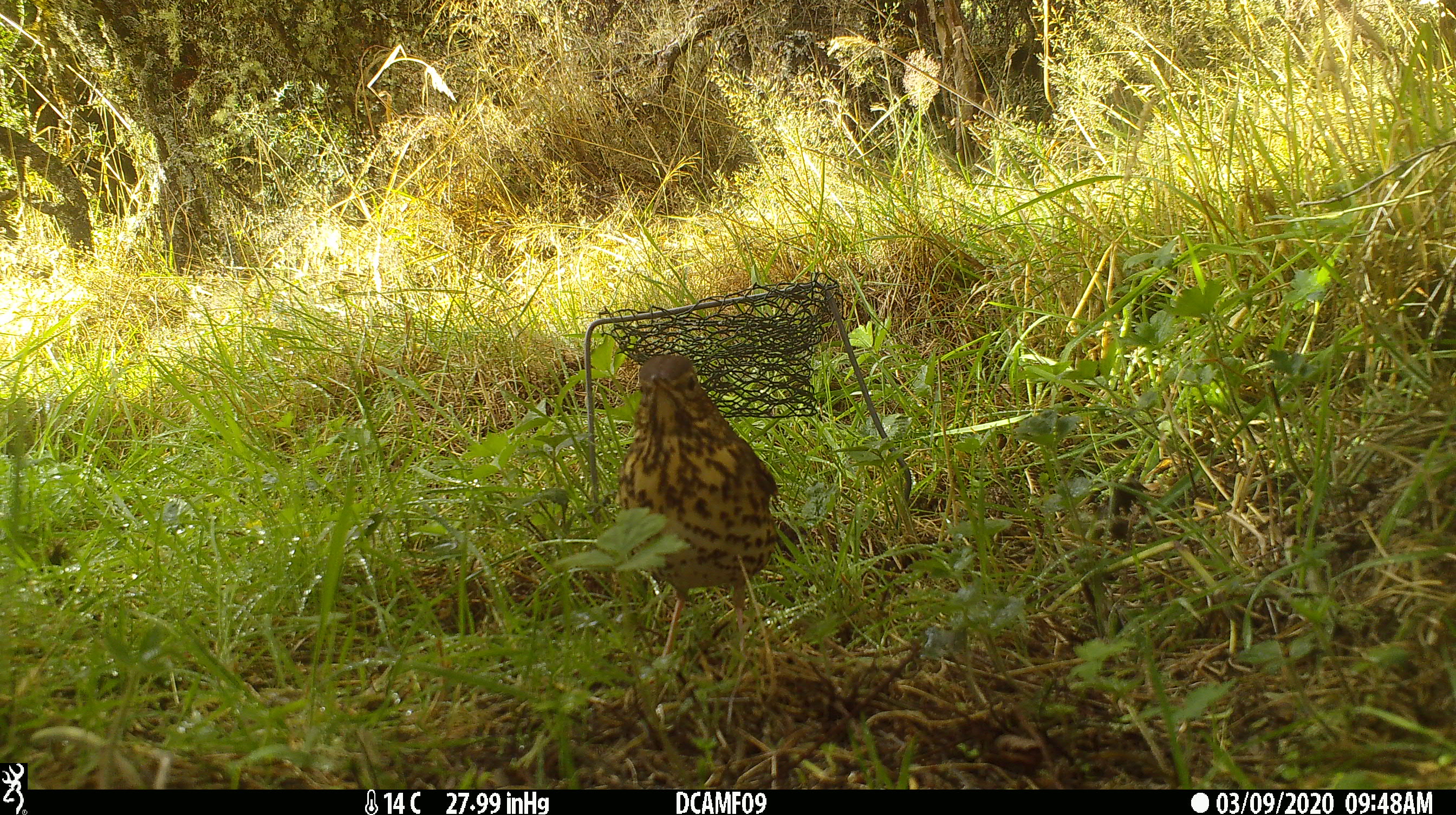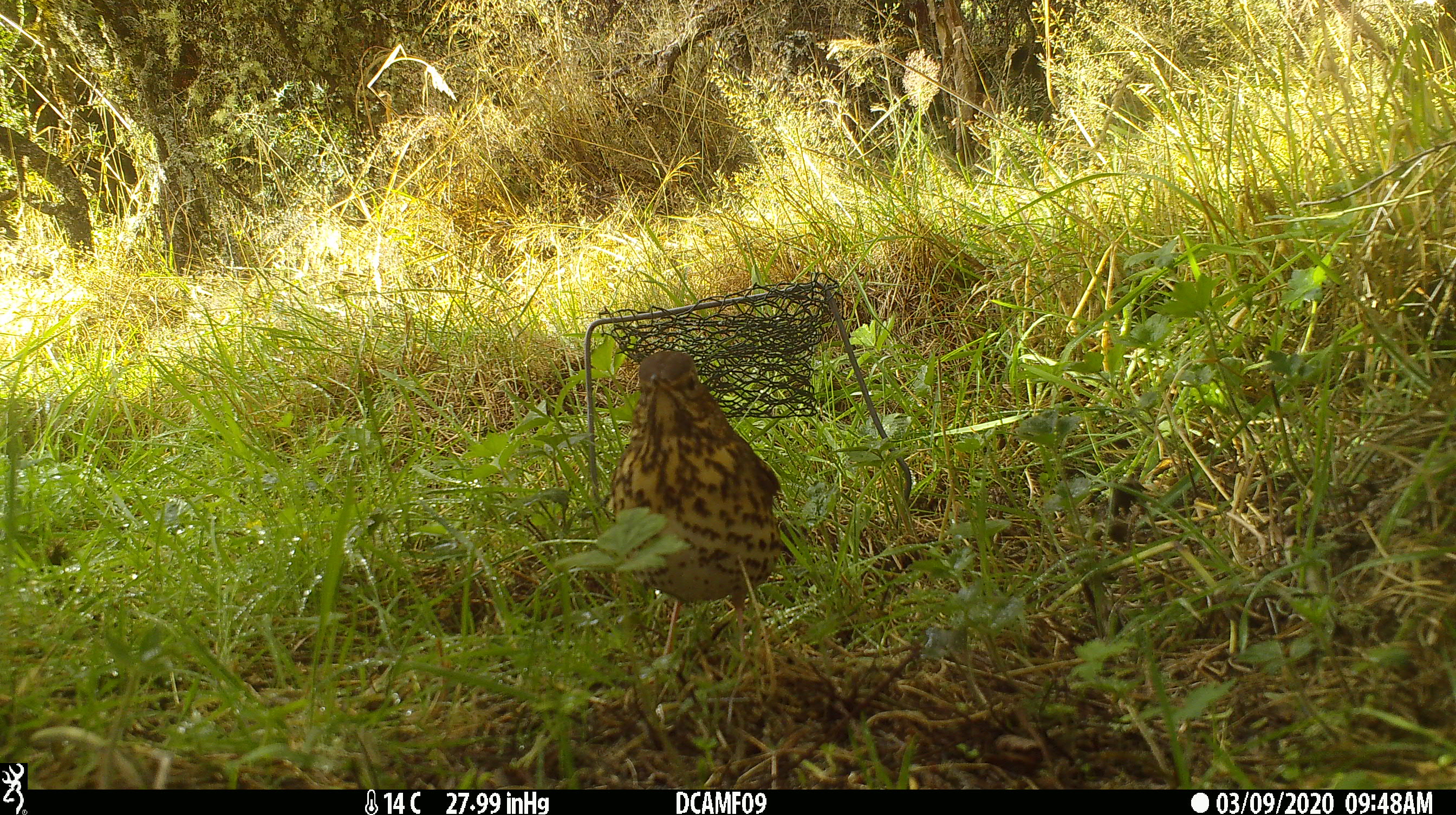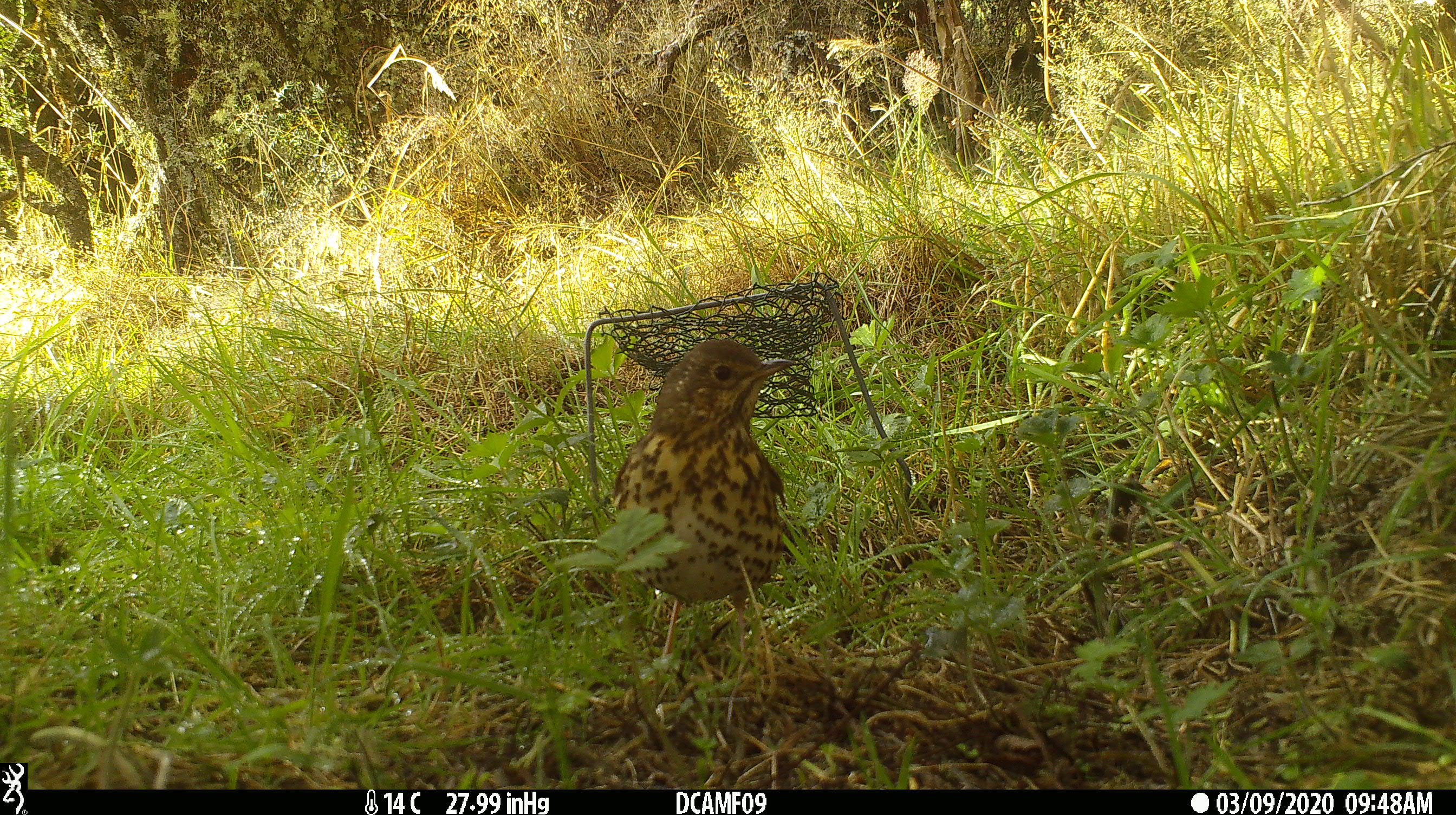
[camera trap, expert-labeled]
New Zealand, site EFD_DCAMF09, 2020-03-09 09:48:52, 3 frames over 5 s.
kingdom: Animalia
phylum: Chordata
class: Aves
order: Passeriformes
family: Turdidae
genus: Turdus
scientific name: Turdus philomelos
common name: song thrush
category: thrush